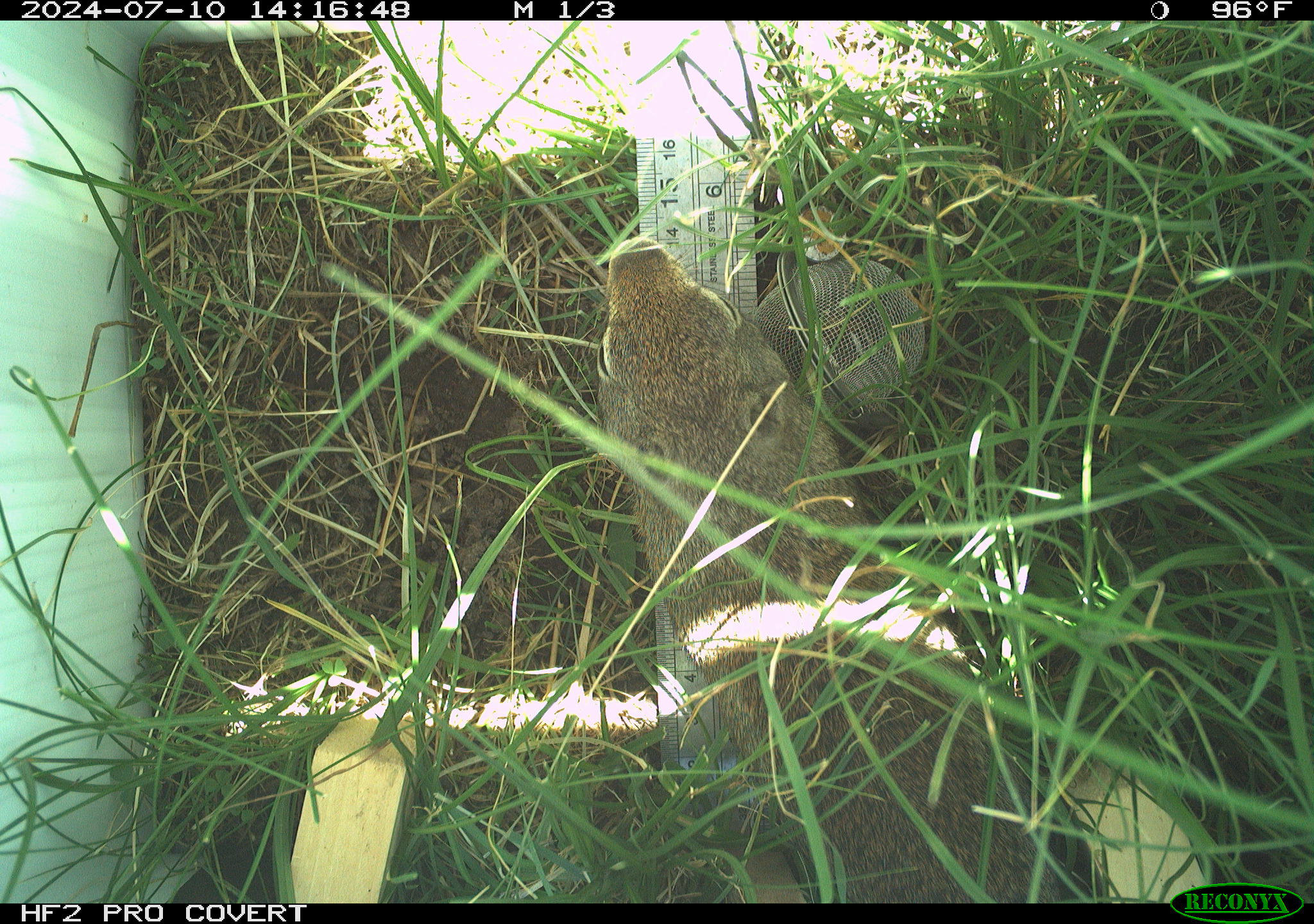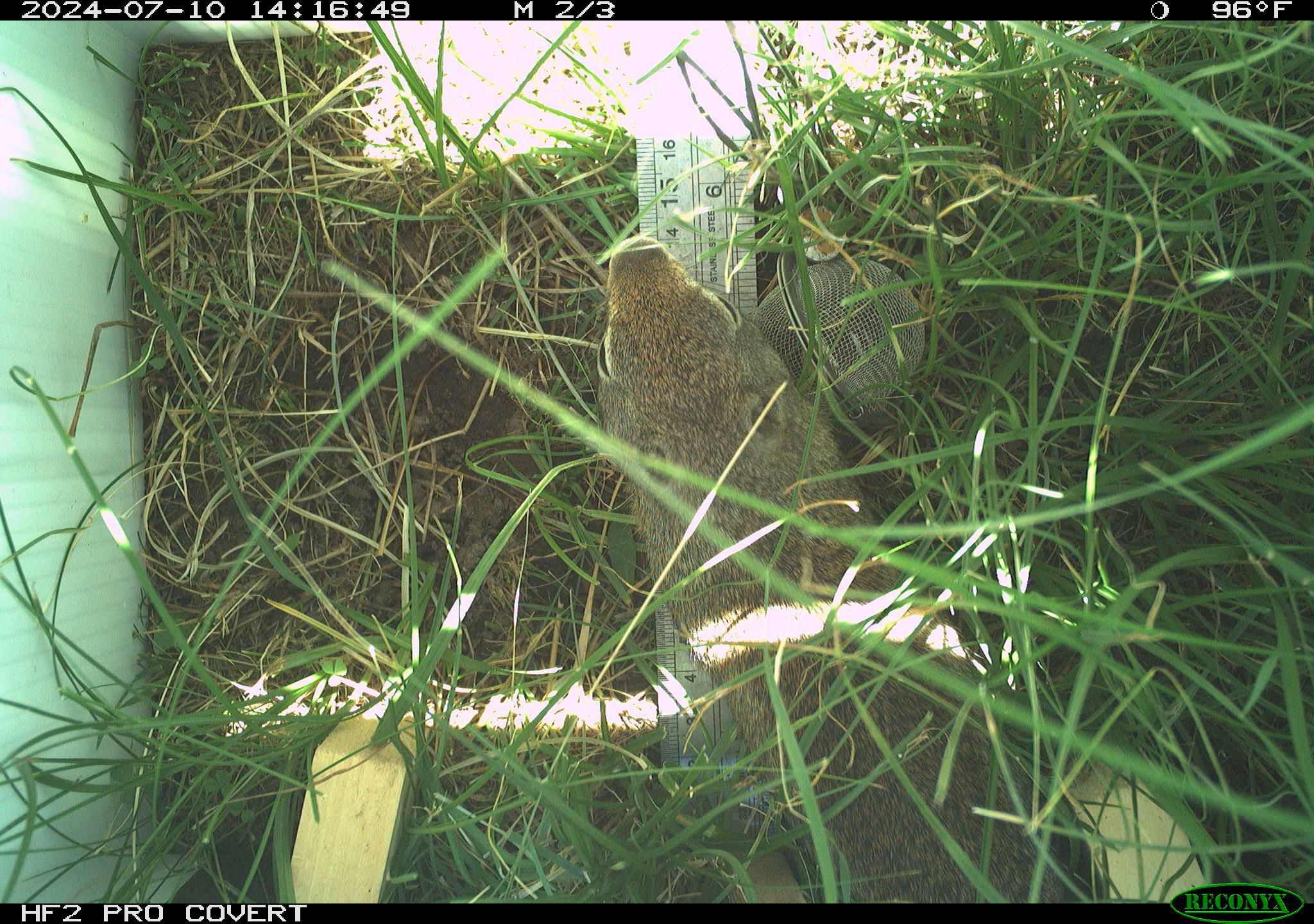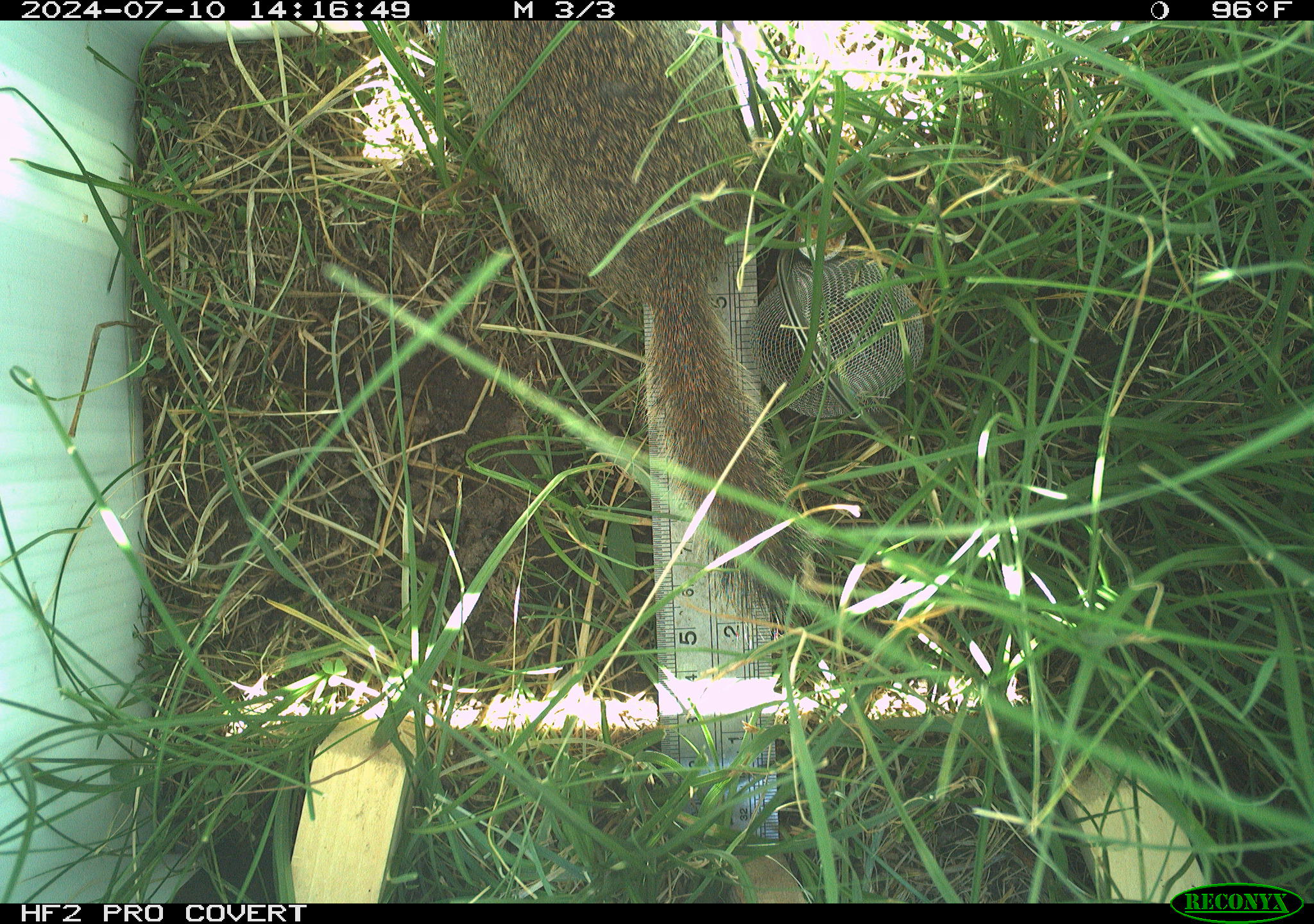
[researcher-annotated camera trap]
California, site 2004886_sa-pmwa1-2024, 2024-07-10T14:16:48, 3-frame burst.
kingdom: Animalia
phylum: Chordata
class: Mammalia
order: Rodentia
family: Sciuridae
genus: Urocitellus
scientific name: Urocitellus beldingi beldingi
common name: belding's ground squirrel